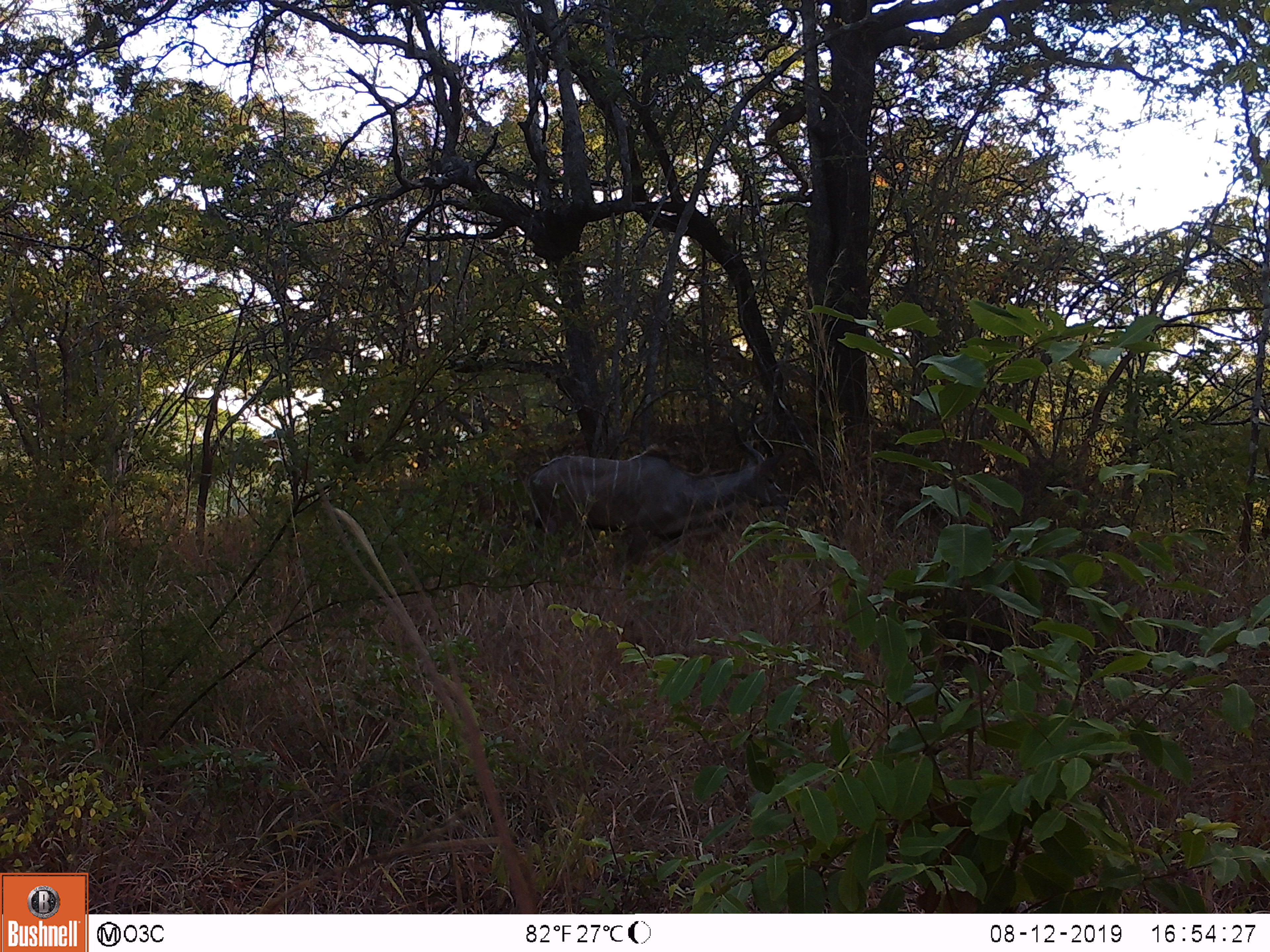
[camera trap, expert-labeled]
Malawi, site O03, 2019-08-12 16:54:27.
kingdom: Animalia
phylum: Chordata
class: Mammalia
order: Artiodactyla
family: Bovidae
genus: Tragelaphus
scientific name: Tragelaphus strepsiceros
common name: greater kudu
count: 1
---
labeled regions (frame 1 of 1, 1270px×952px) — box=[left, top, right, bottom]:
greater kudu: box=[507, 374, 792, 584]